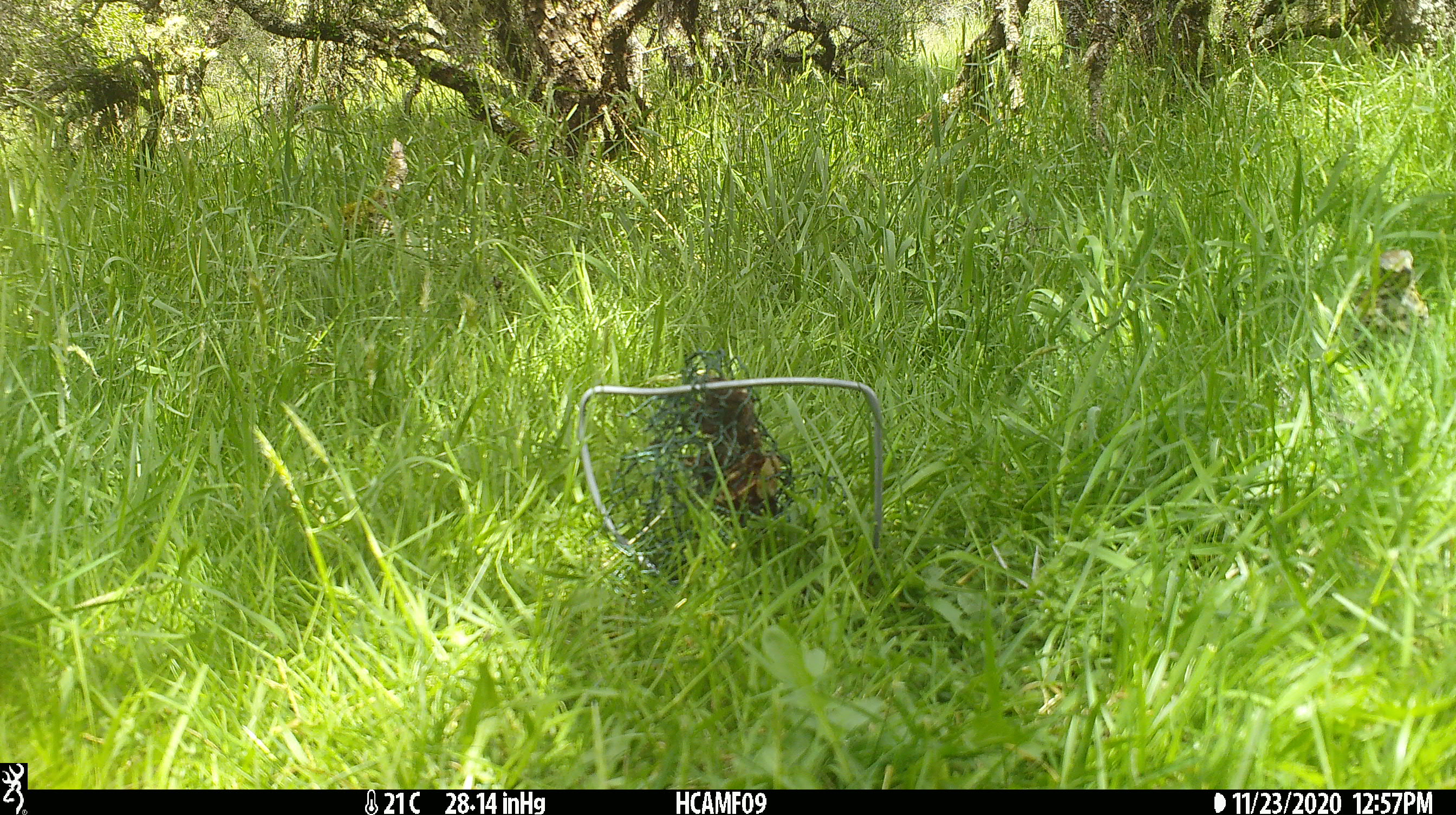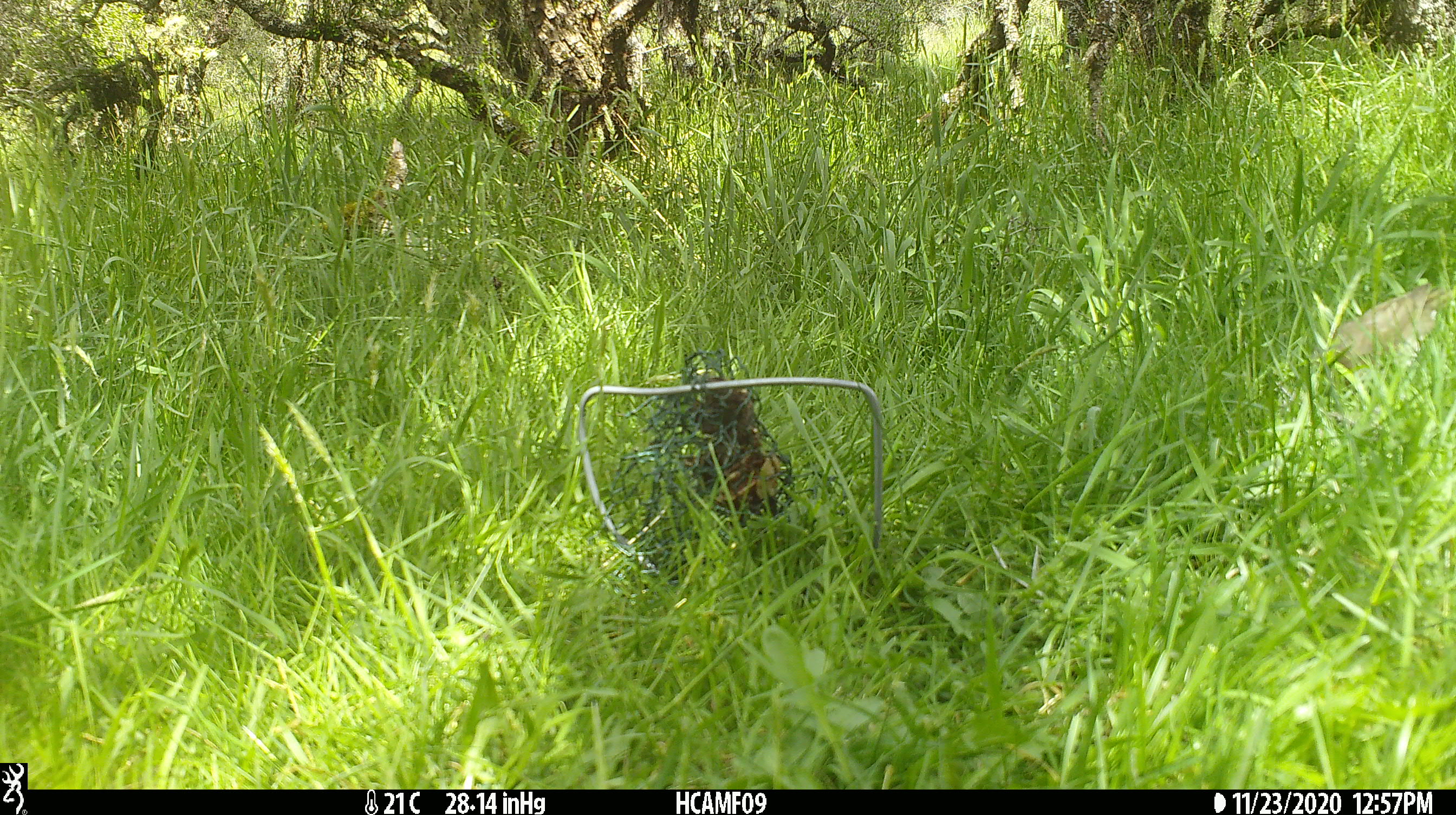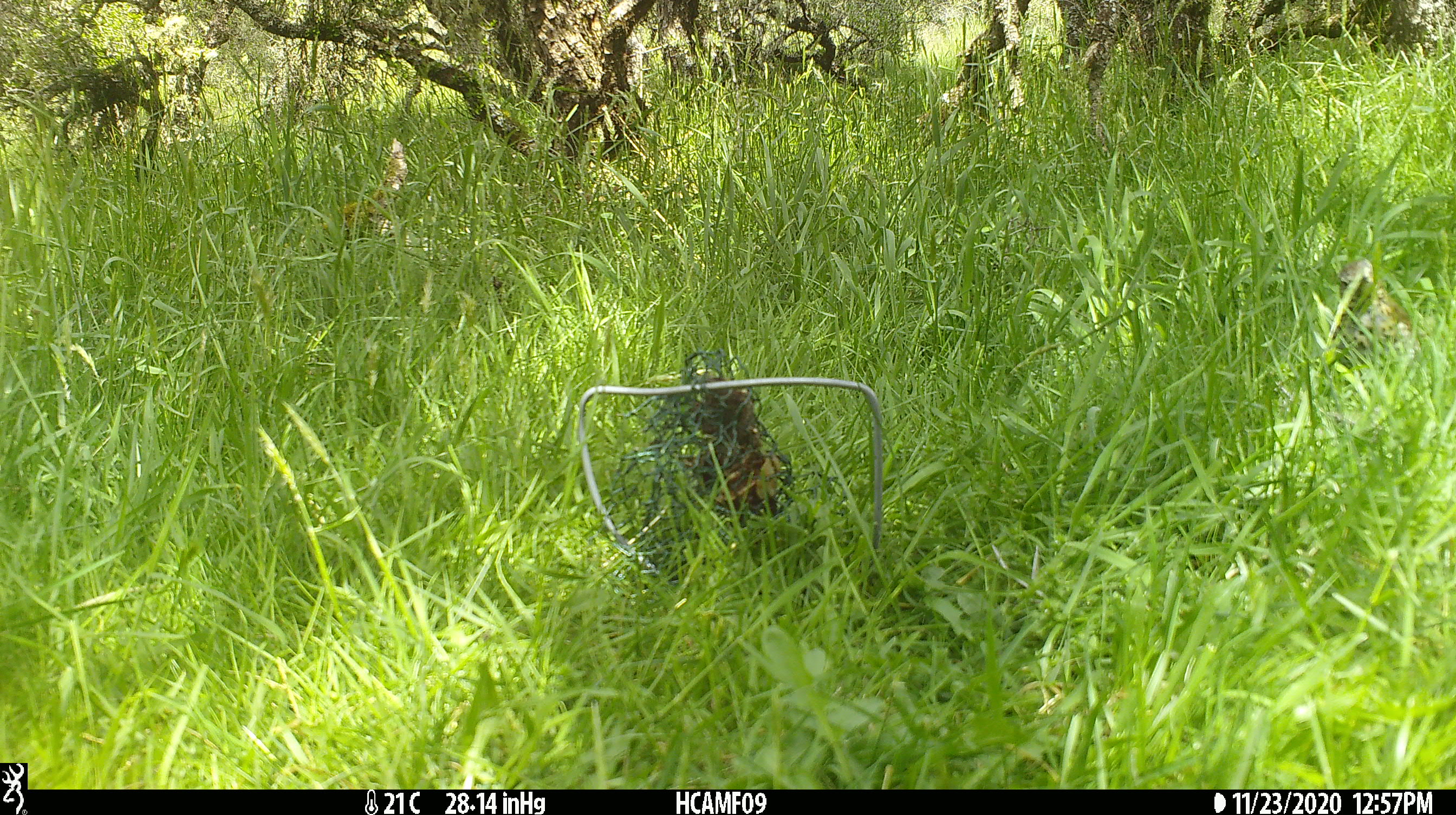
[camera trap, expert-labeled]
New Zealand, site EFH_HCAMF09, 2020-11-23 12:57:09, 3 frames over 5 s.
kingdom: Animalia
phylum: Chordata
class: Aves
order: Passeriformes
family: Turdidae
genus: Turdus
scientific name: Turdus philomelos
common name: song thrush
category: thrush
Thrush (song thrush) (Turdus philomelos).